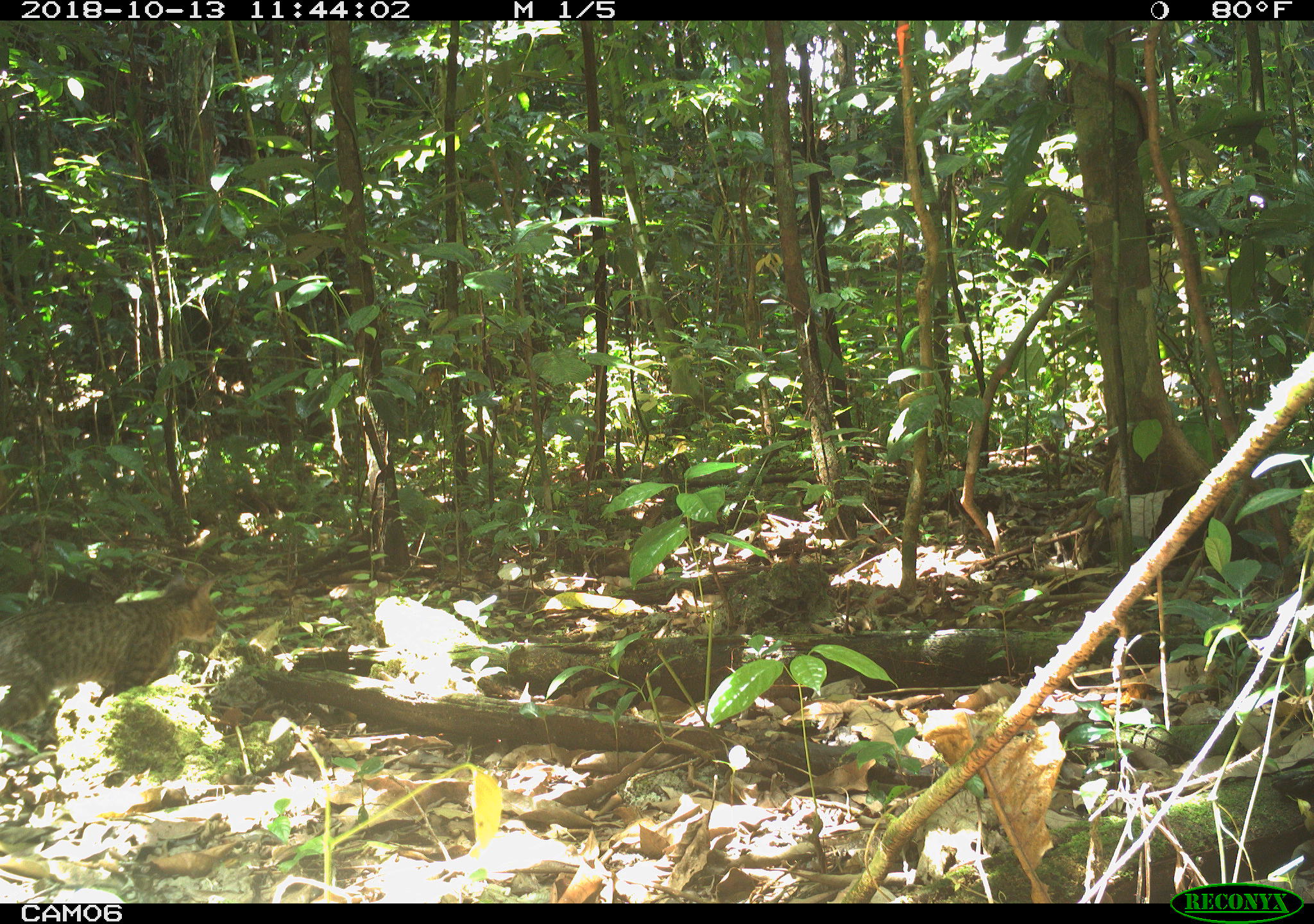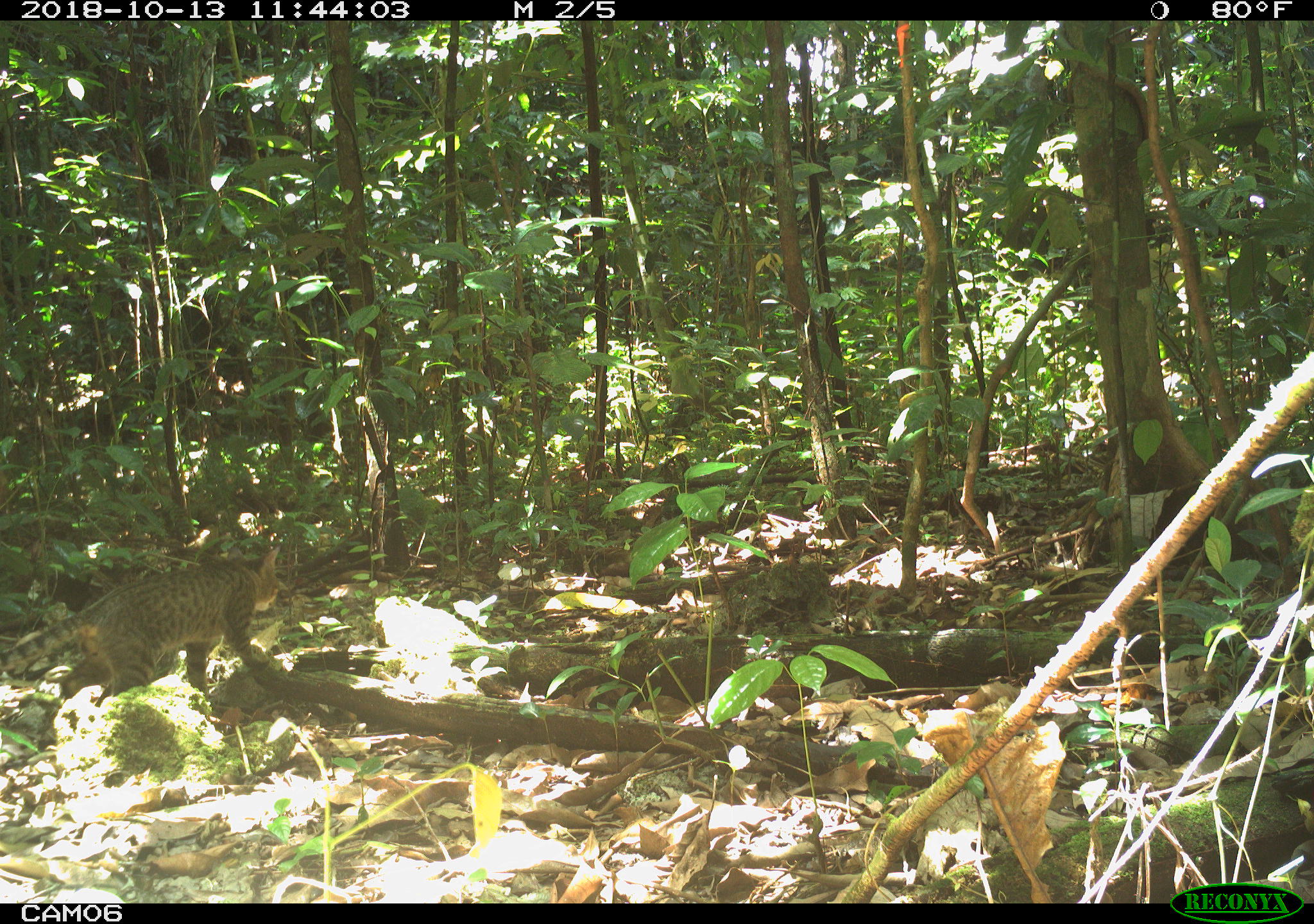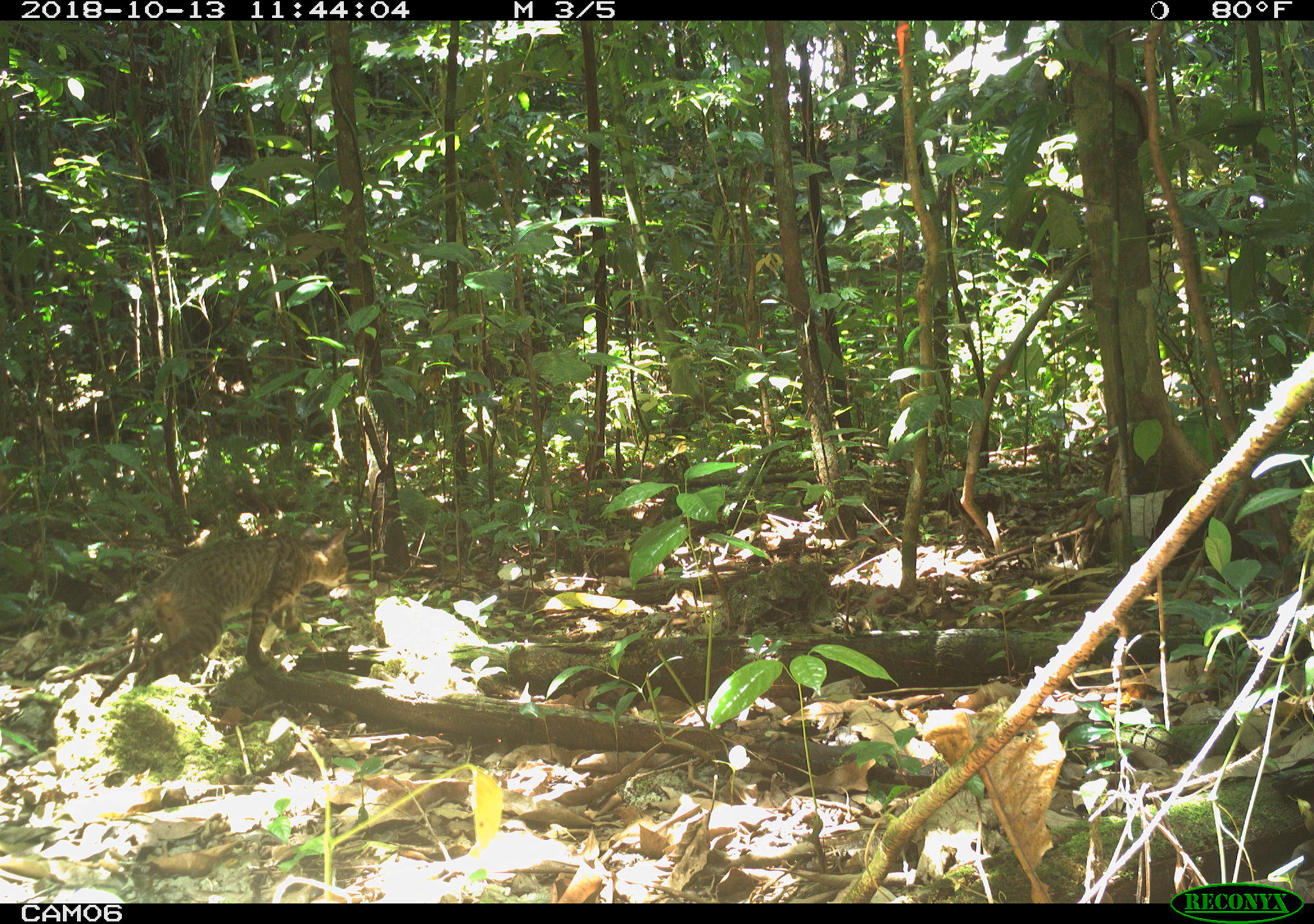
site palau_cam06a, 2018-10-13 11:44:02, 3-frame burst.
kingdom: Animalia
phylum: Chordata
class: Mammalia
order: Carnivora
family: Felidae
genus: Felis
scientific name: Felis catus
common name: cat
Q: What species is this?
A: Cat (Felis catus).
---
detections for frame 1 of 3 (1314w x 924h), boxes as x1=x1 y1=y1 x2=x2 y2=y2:
cat: x1=0 y1=574 x2=223 y2=756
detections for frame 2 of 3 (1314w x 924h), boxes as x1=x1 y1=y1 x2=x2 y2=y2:
cat: x1=42 y1=547 x2=281 y2=729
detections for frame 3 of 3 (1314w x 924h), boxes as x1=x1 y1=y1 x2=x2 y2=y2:
cat: x1=121 y1=525 x2=348 y2=699